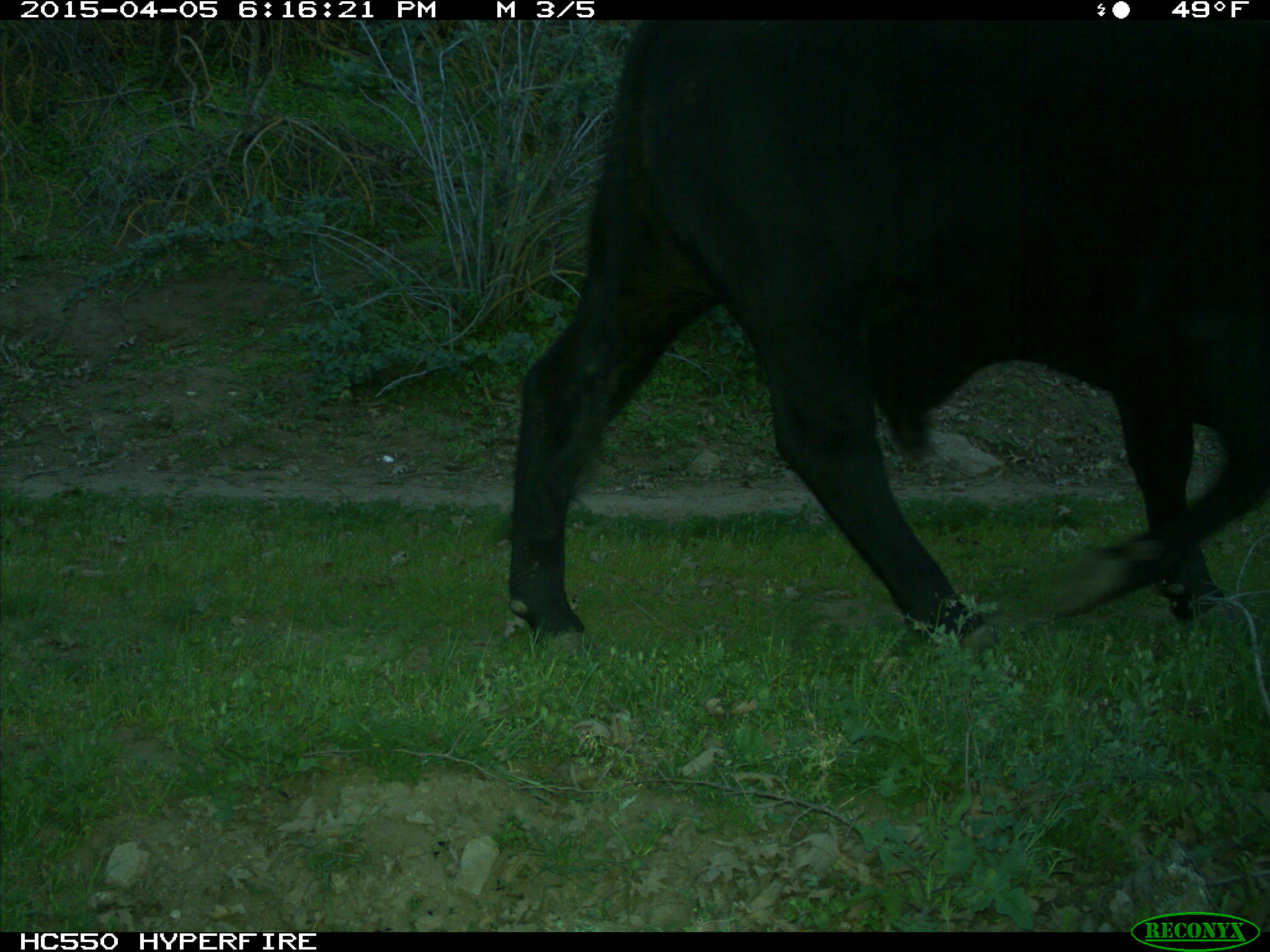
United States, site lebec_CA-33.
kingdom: Animalia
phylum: Chordata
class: Mammalia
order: Artiodactyla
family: Bovidae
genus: Bos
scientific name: Bos taurus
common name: domestic cow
Bos taurus (domestic cow).